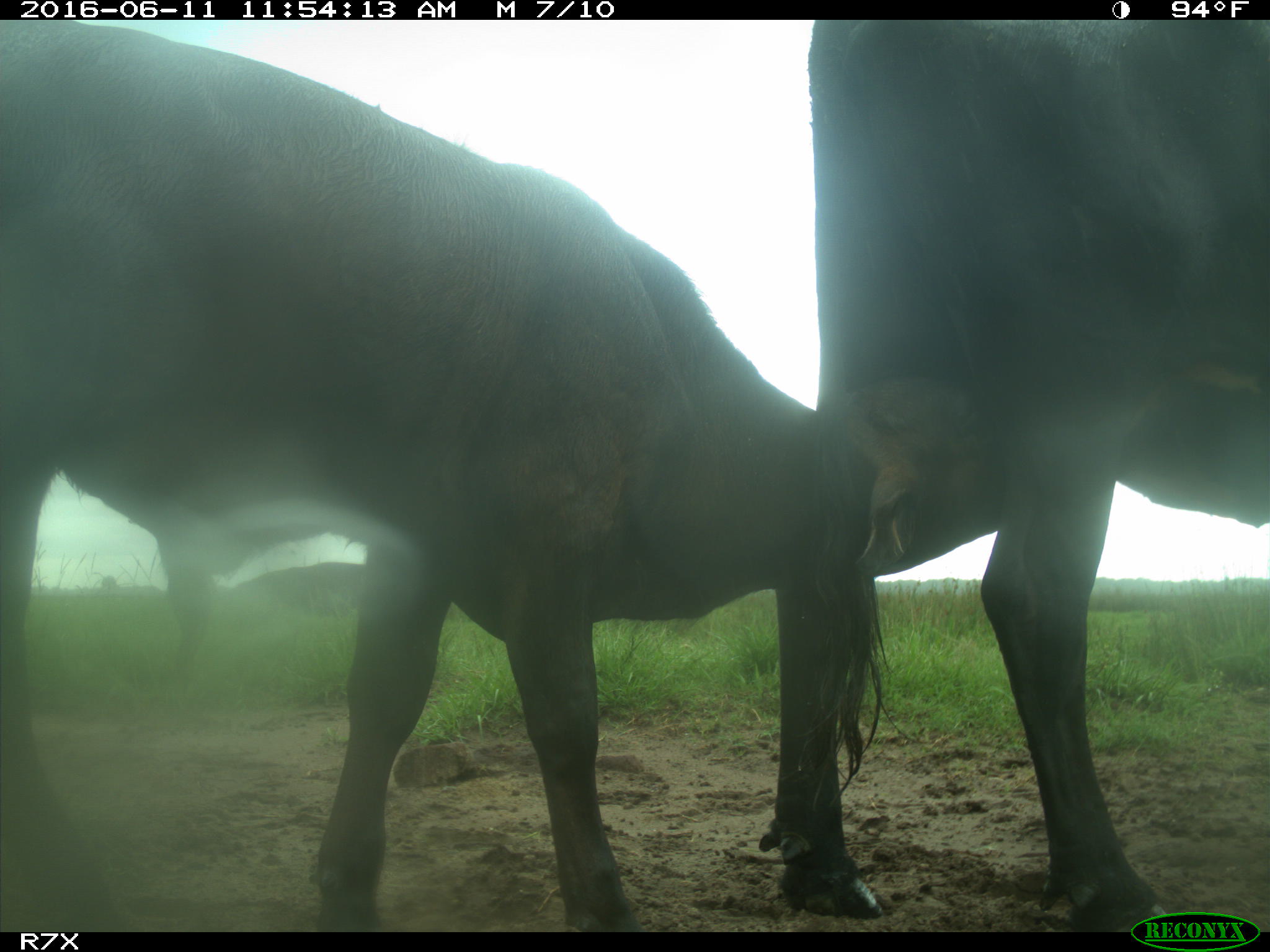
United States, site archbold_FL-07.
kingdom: Animalia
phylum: Chordata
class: Mammalia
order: Artiodactyla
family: Bovidae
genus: Bos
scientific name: Bos taurus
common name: domestic cow